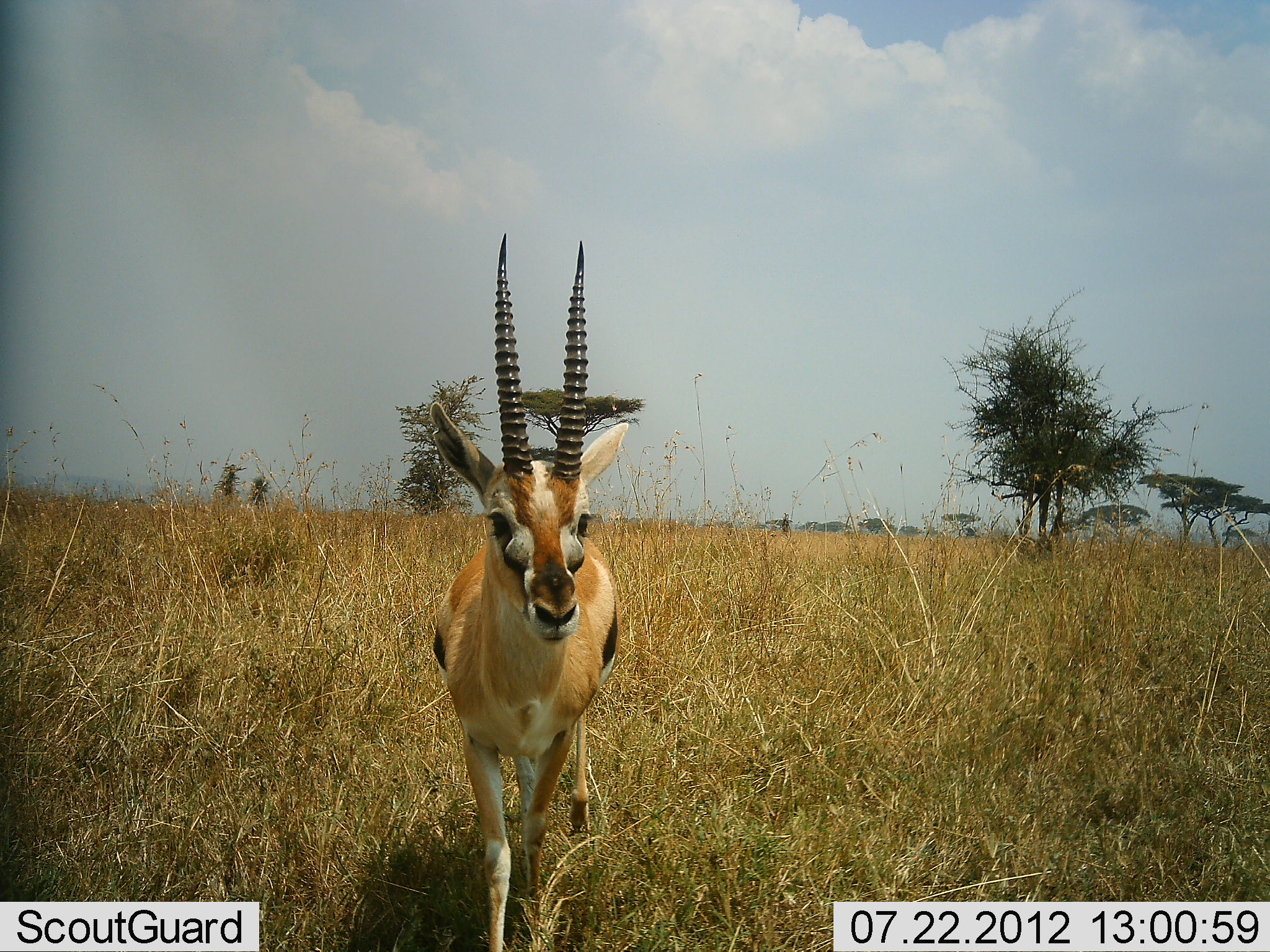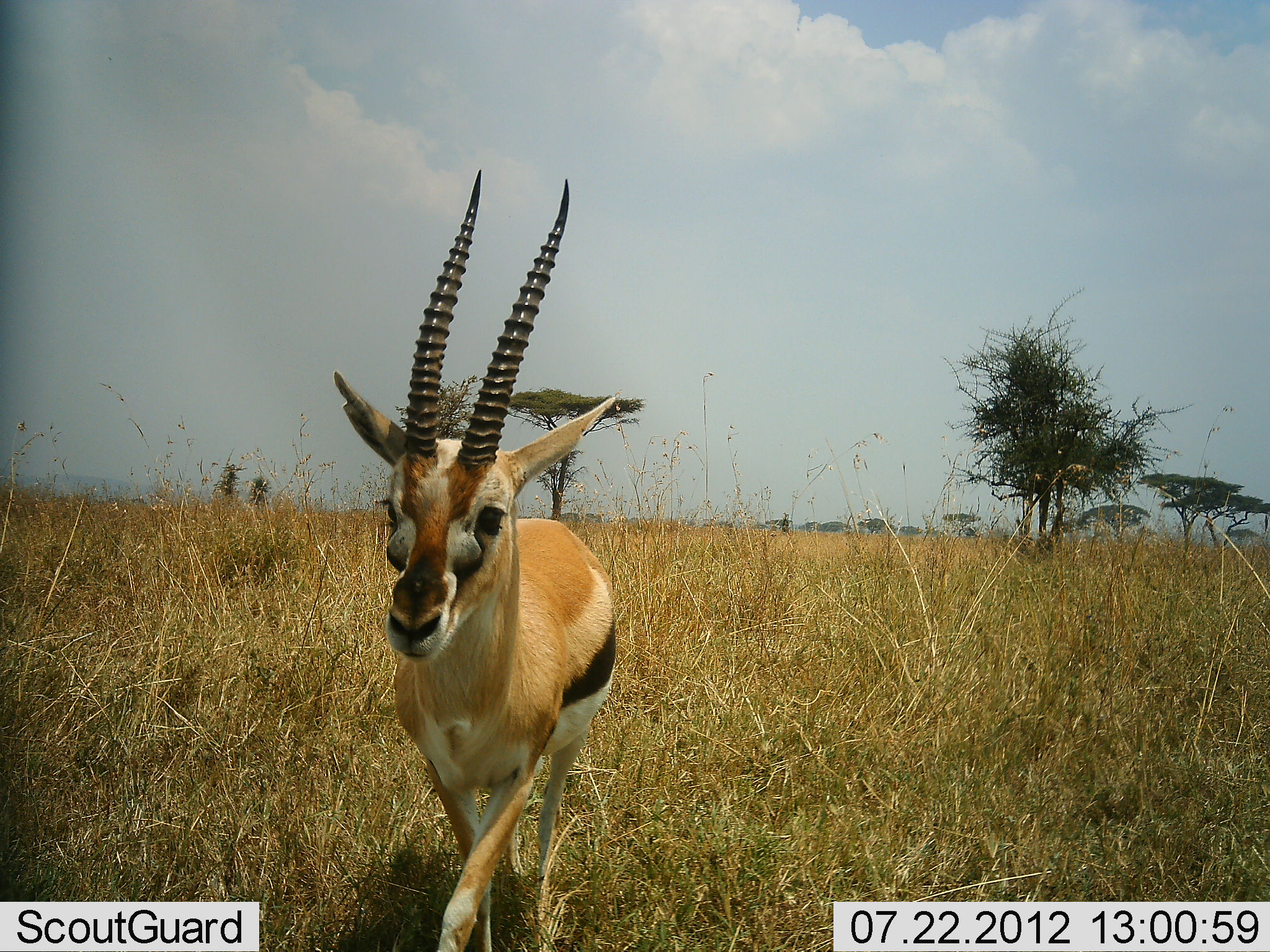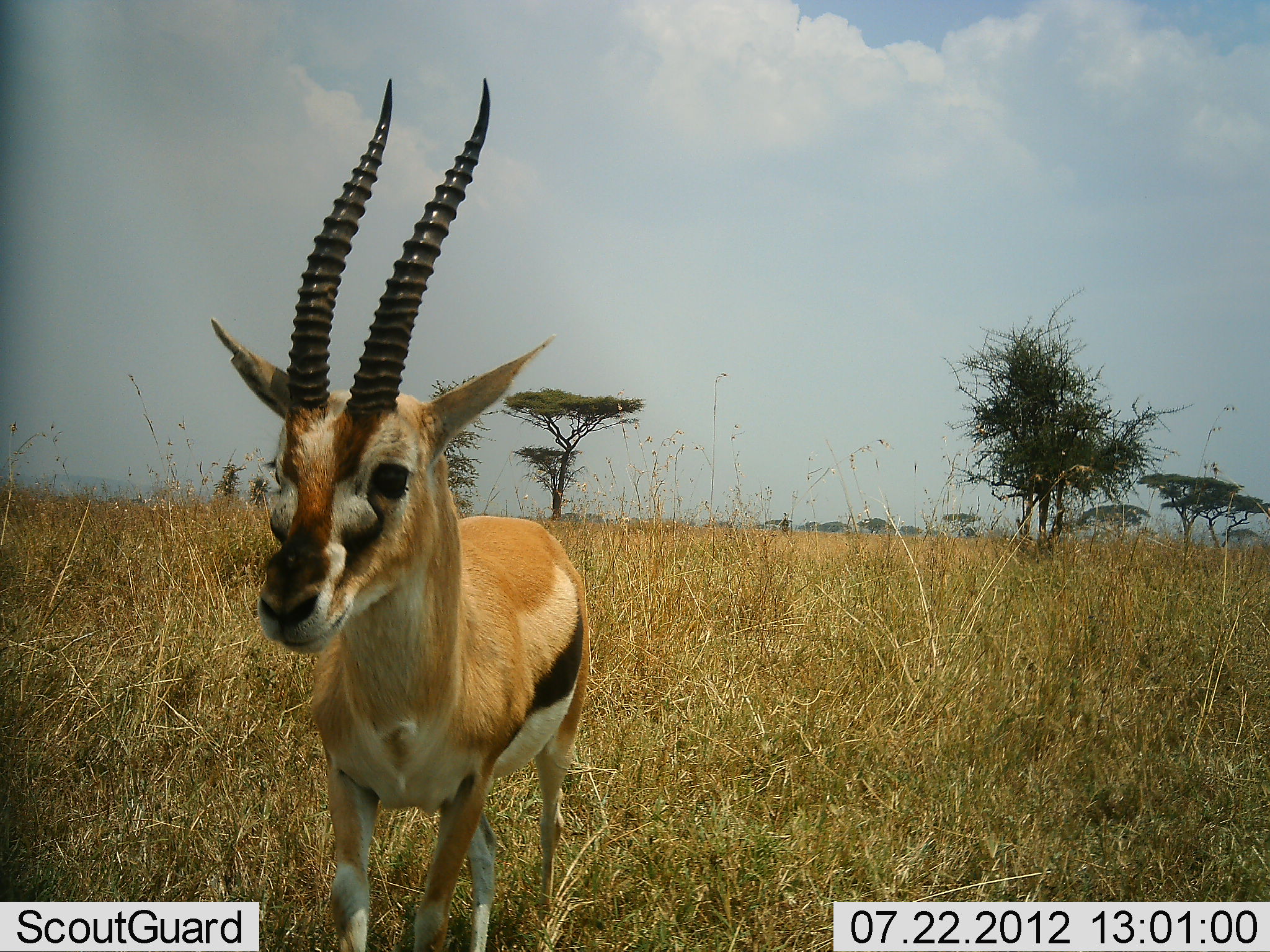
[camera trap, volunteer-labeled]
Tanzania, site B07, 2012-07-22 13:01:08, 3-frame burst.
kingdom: Animalia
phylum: Chordata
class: Mammalia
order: Artiodactyla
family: Bovidae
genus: Eudorcas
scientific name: Eudorcas thomsonii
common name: thomson's gazelle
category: gazellethomsons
Gazellethomsons (thomson's gazelle) (Eudorcas thomsonii), count 1. Behavior (volunteer vote fractions): standing 20%, resting 0%, moving 80%, interacting 0%. Young present (vote fraction): 0%. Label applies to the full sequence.